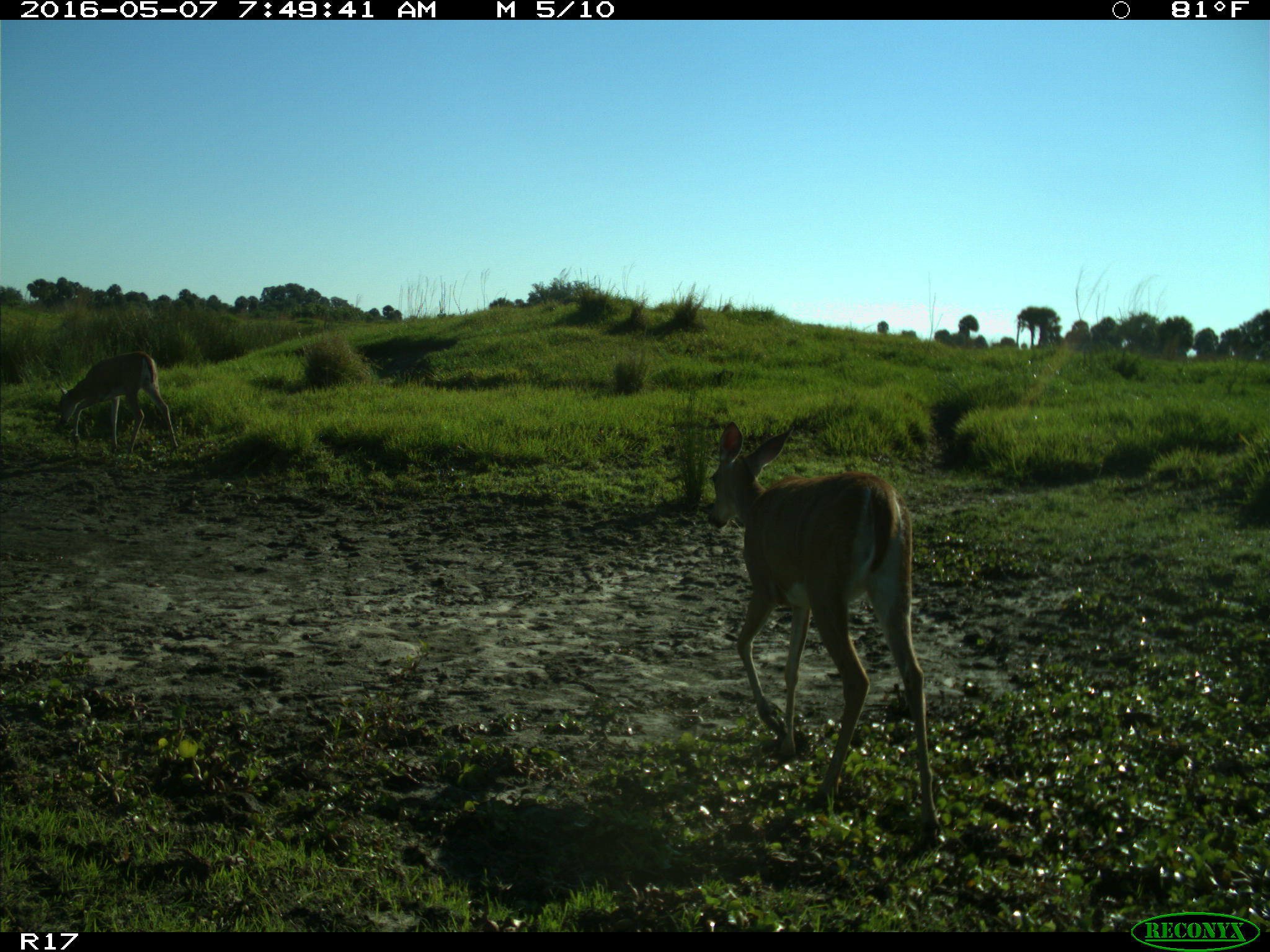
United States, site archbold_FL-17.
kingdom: Animalia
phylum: Chordata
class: Mammalia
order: Artiodactyla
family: Cervidae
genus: Odocoileus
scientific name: Odocoileus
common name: deer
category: unidentified deer